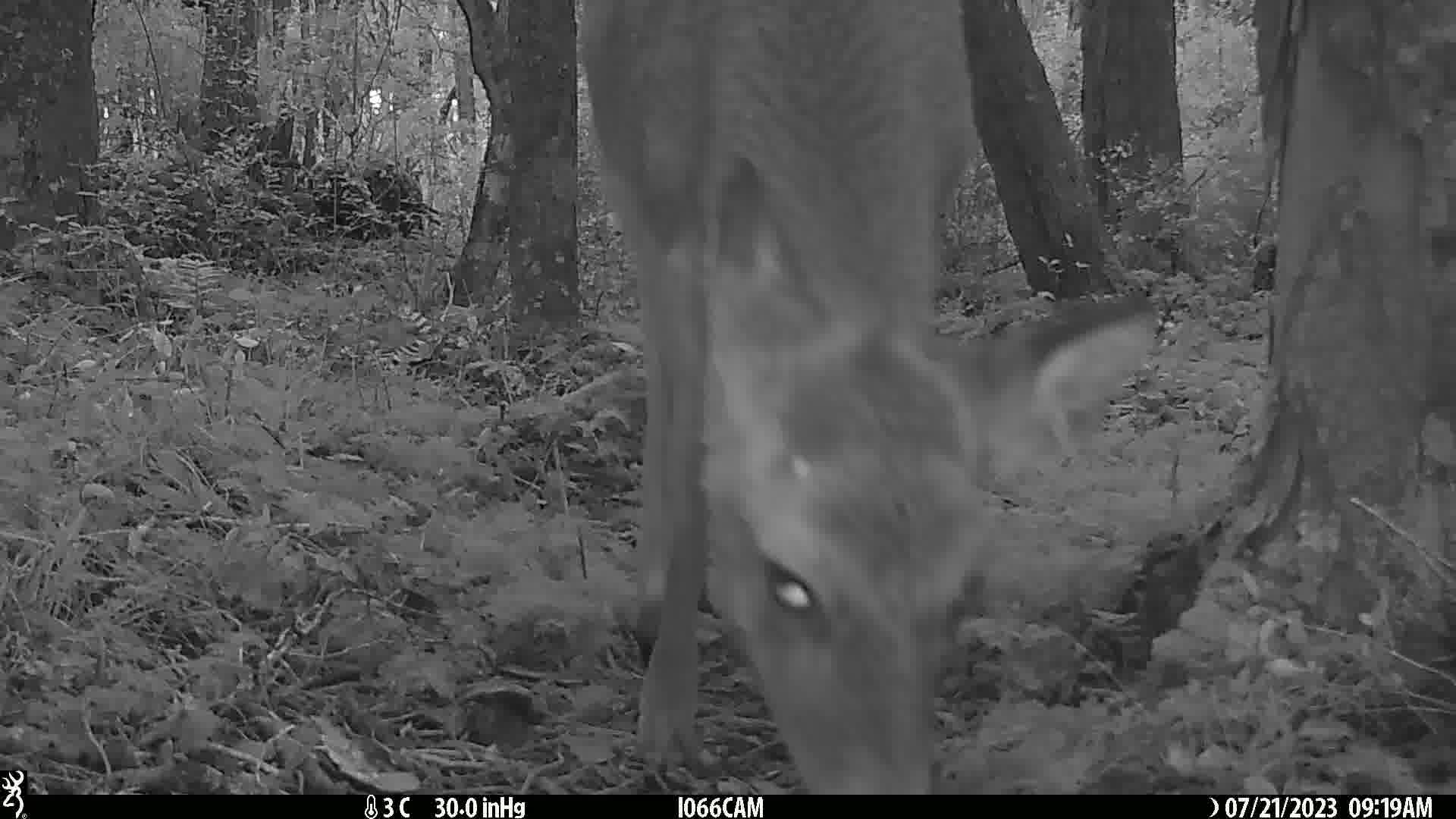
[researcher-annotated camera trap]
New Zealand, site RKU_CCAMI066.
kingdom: Animalia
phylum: Chordata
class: Mammalia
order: Artiodactyla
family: Cervidae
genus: Odocoileus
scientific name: Odocoileus virginianus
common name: white-tailed deer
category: white tailed deer